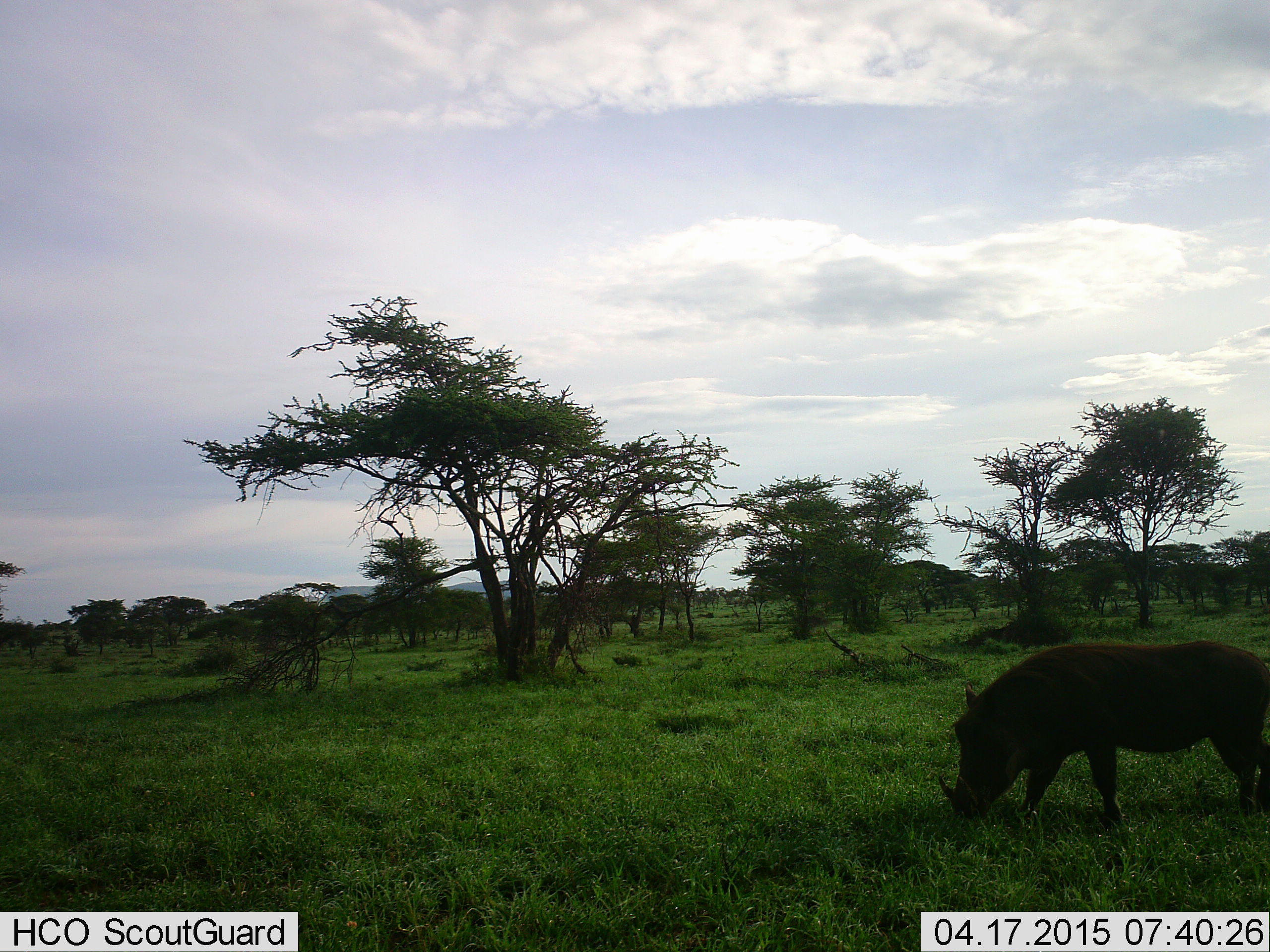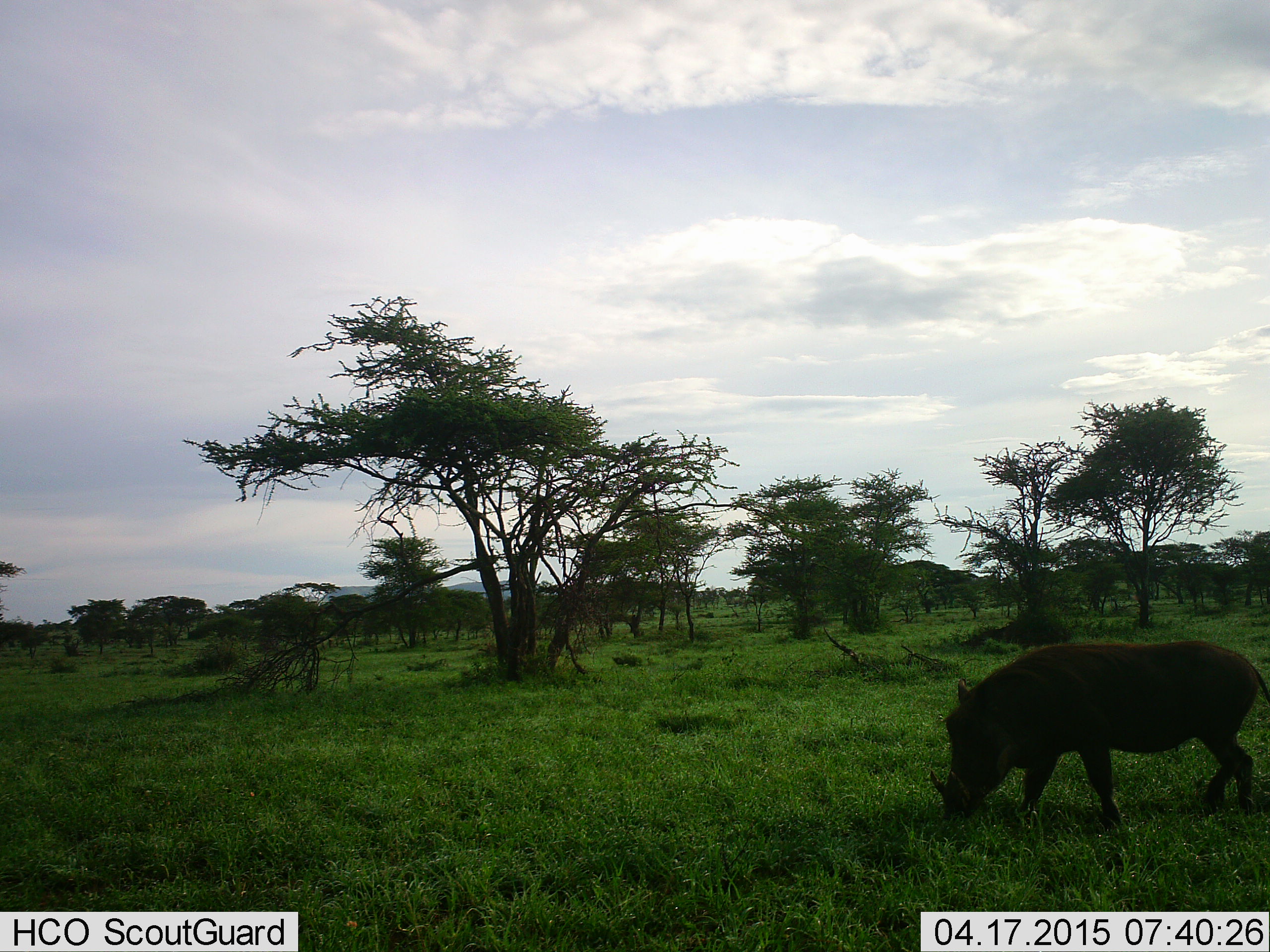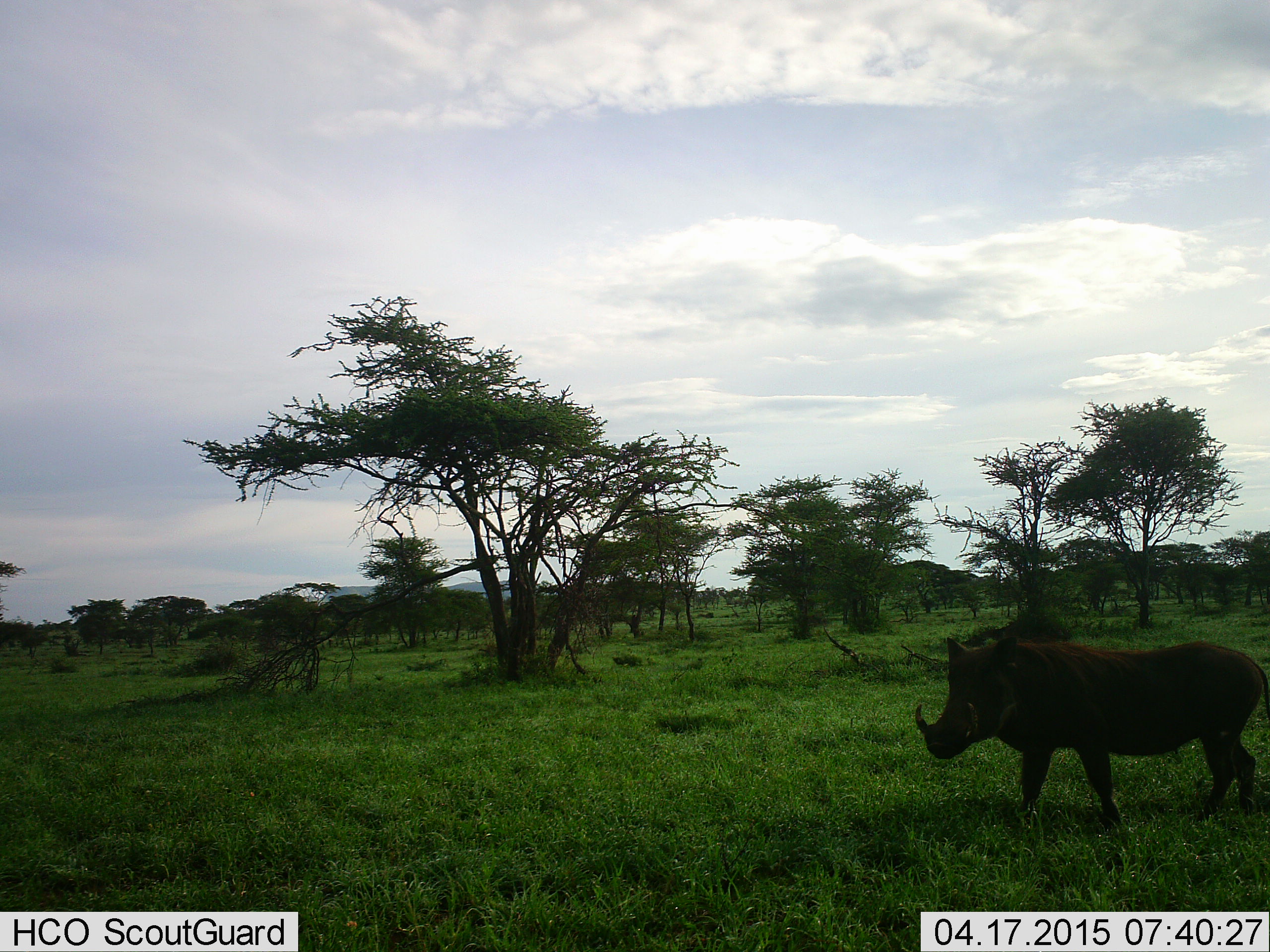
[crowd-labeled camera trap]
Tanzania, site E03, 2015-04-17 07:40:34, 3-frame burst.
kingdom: Animalia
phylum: Chordata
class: Mammalia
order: Artiodactyla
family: Suidae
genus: Phacochoerus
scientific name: Phacochoerus africanus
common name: warthog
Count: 1.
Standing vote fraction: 50%.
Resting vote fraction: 0%.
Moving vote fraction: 10%.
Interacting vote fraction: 0%.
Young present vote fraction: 0%.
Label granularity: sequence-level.